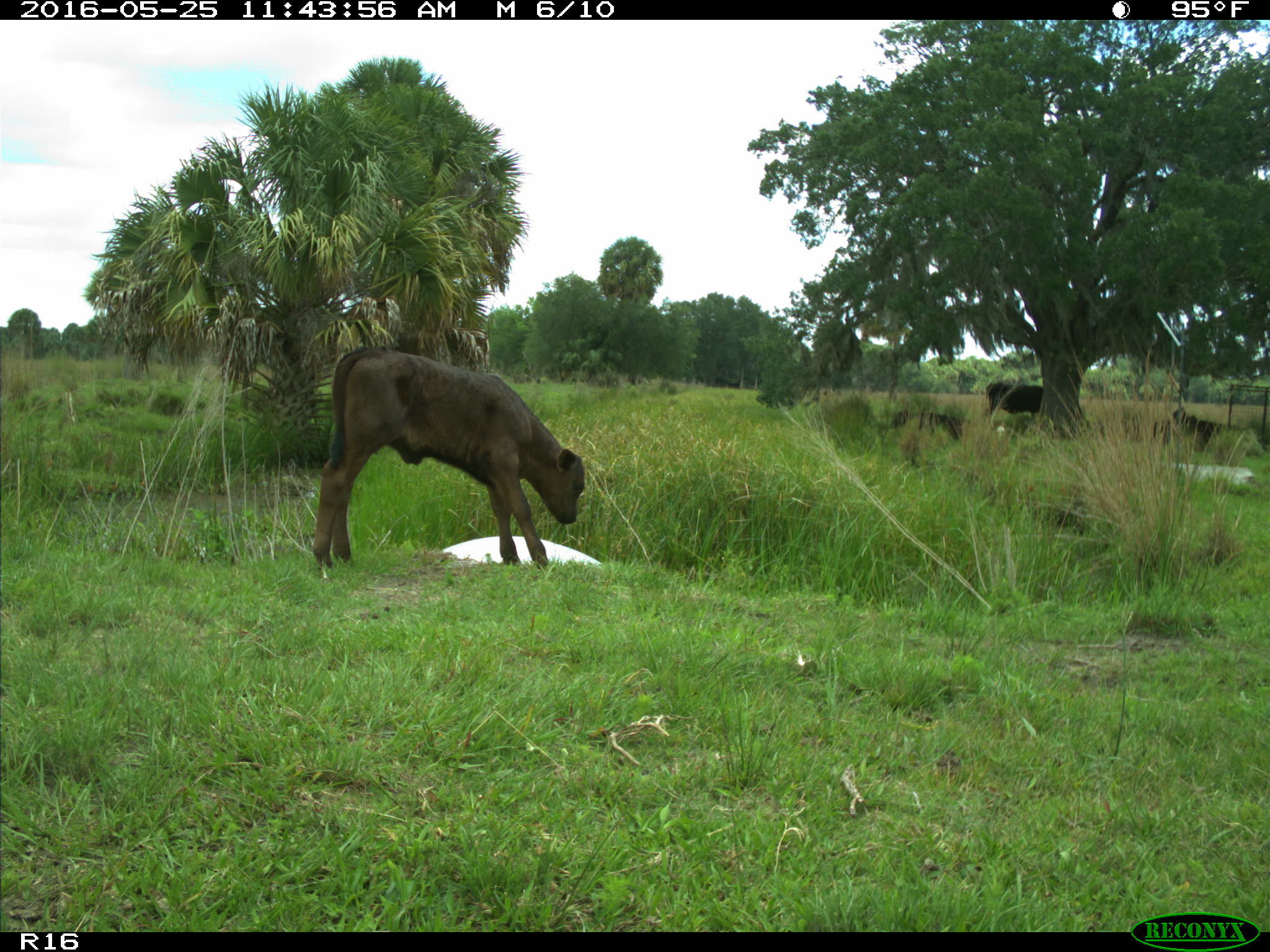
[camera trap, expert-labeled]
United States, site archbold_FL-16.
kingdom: Animalia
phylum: Chordata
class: Mammalia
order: Artiodactyla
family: Bovidae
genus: Bos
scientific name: Bos taurus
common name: domestic cow